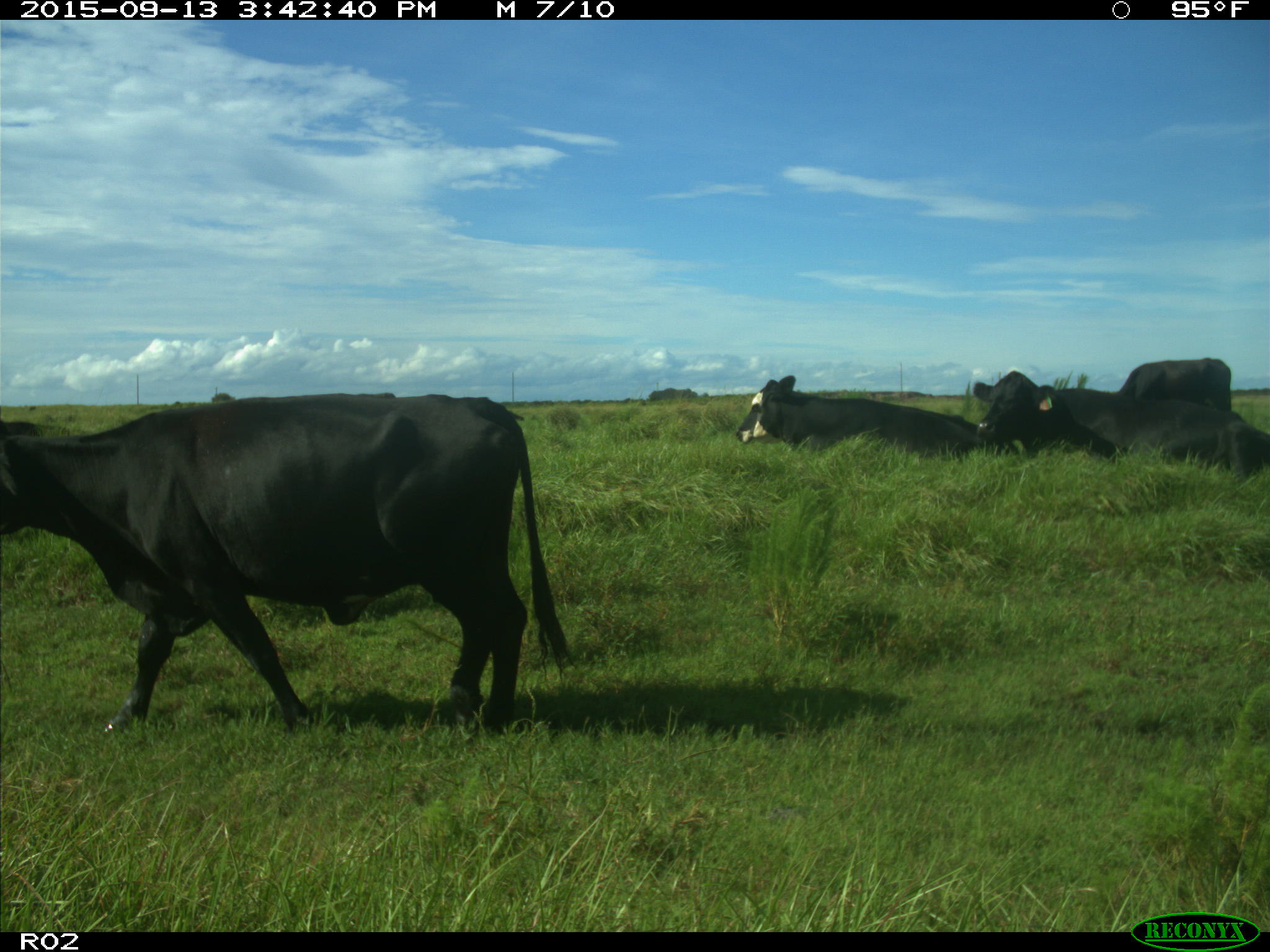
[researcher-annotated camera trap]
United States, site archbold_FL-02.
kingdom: Animalia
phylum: Chordata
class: Mammalia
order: Artiodactyla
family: Bovidae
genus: Bos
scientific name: Bos taurus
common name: domestic cow